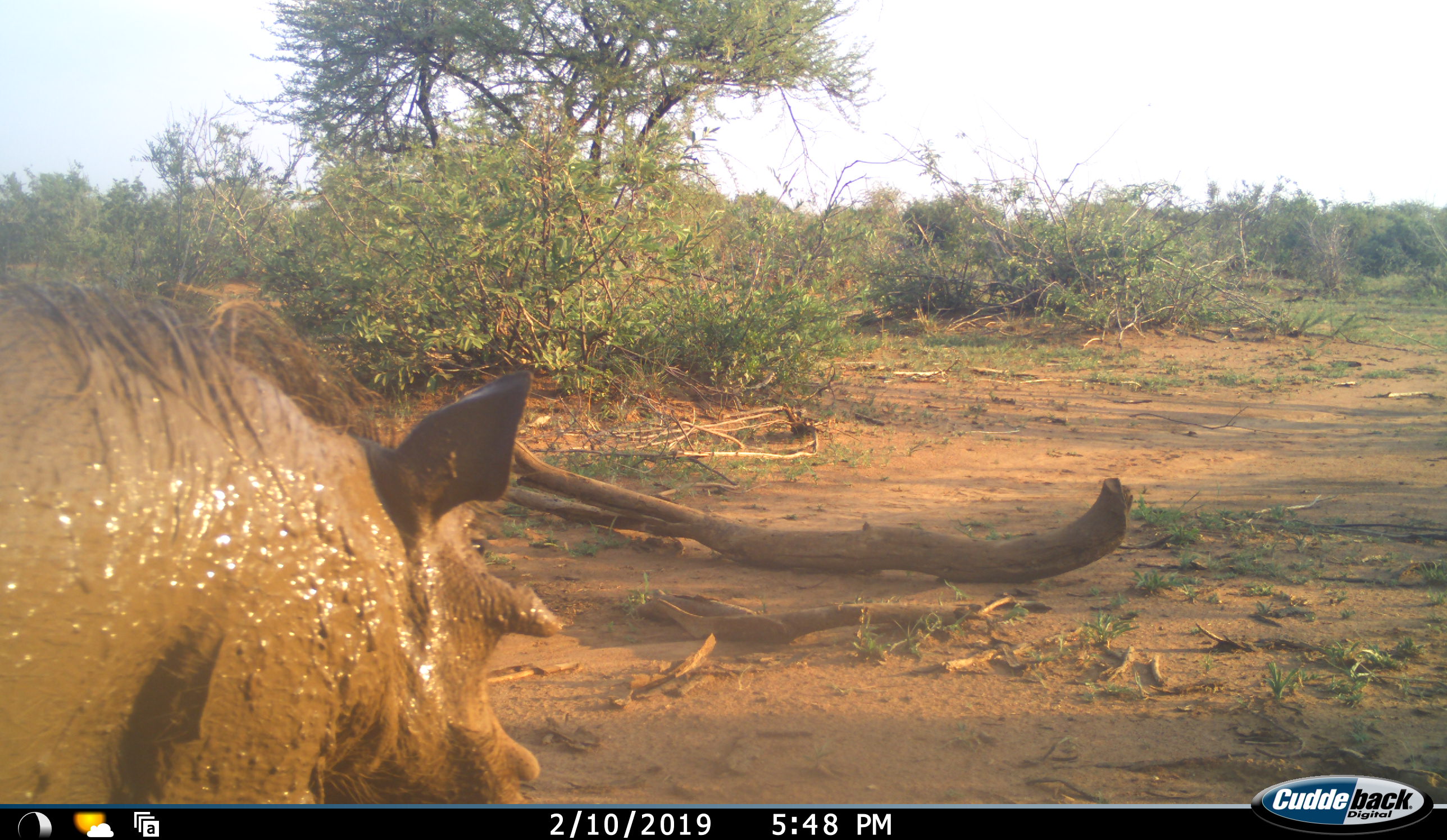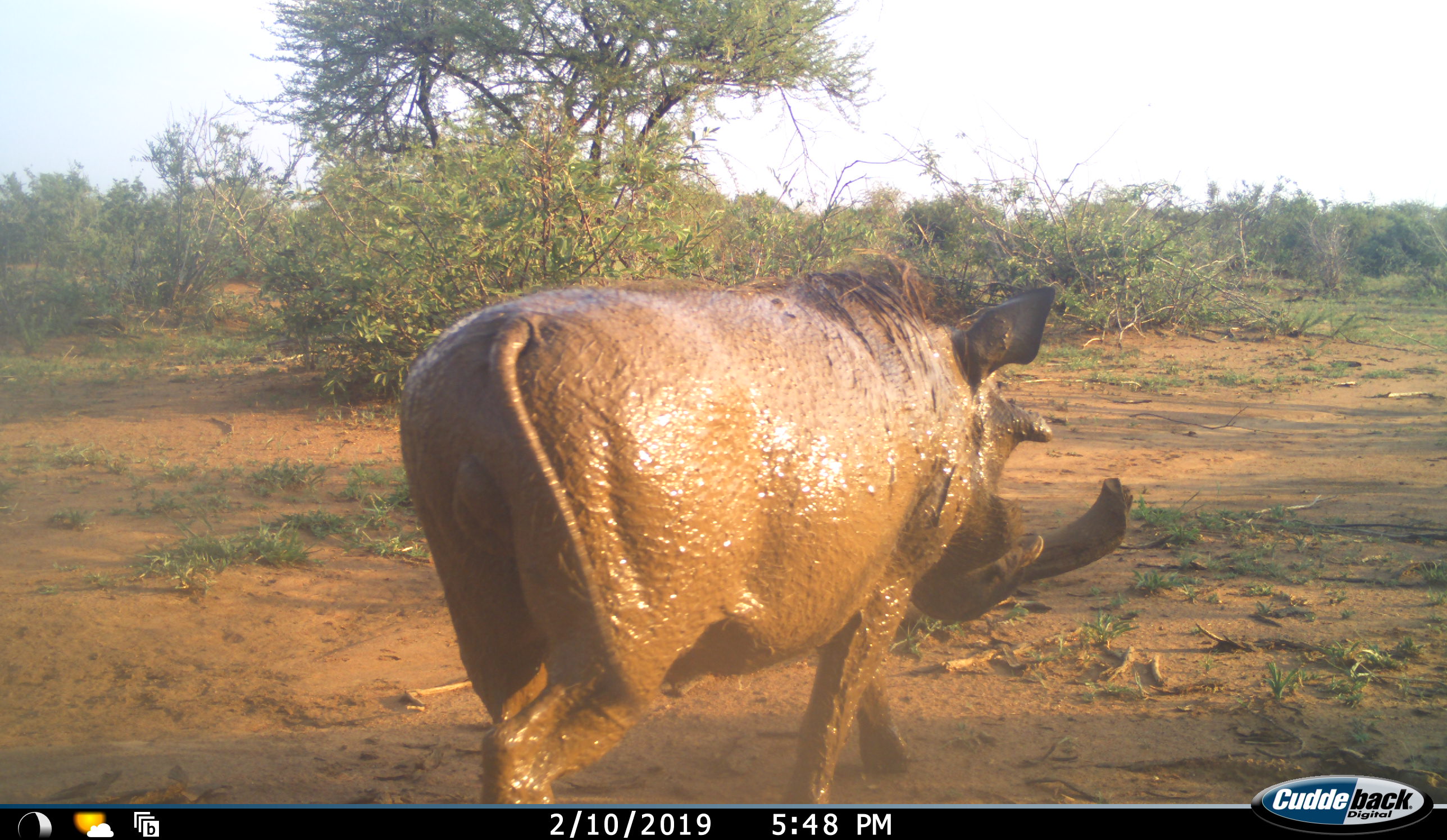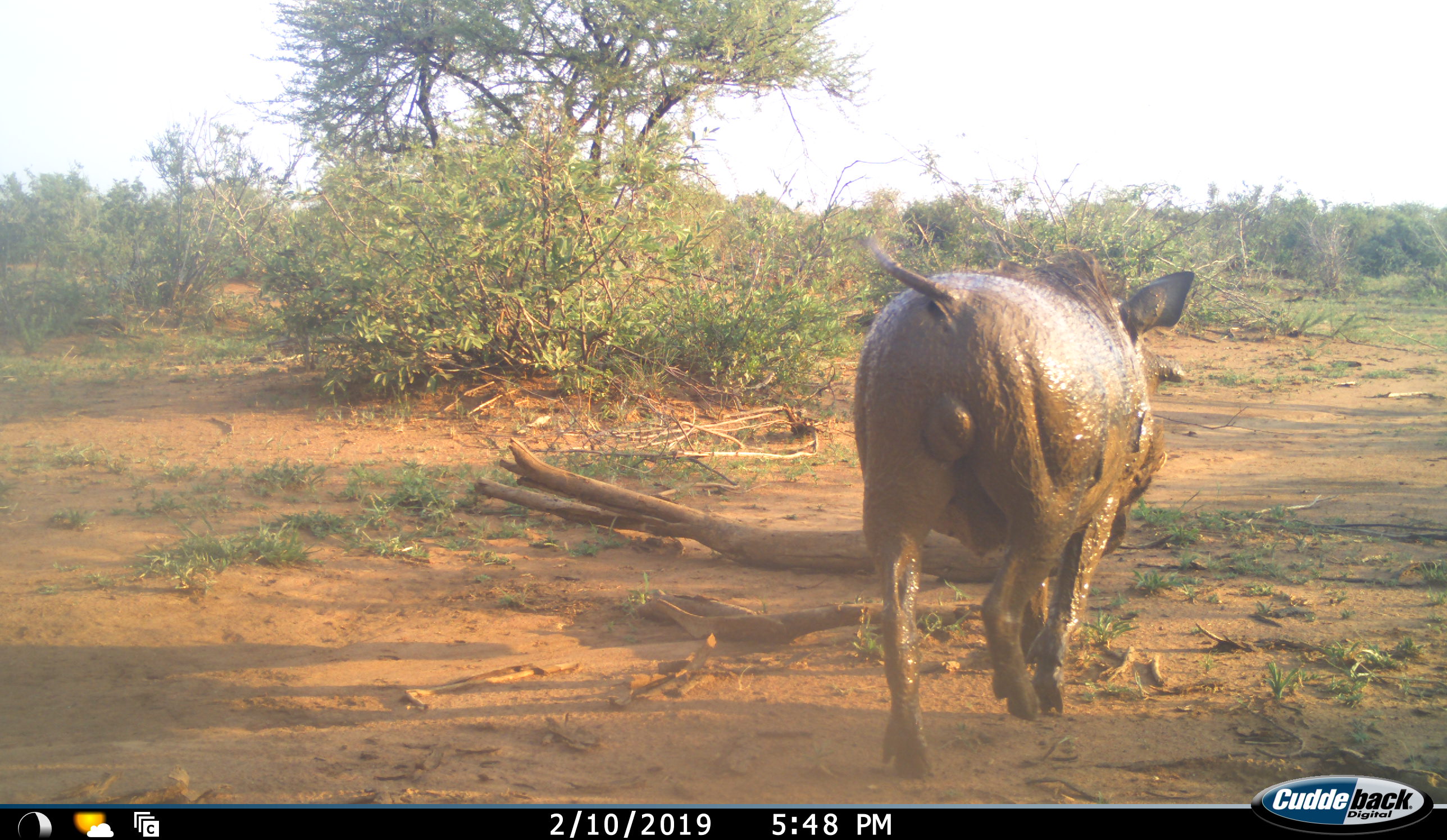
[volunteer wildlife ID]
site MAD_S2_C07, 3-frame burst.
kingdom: Animalia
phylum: Chordata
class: Mammalia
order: Artiodactyla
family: Suidae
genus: Phacochoerus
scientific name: Phacochoerus africanus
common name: warthog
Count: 1.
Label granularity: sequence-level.